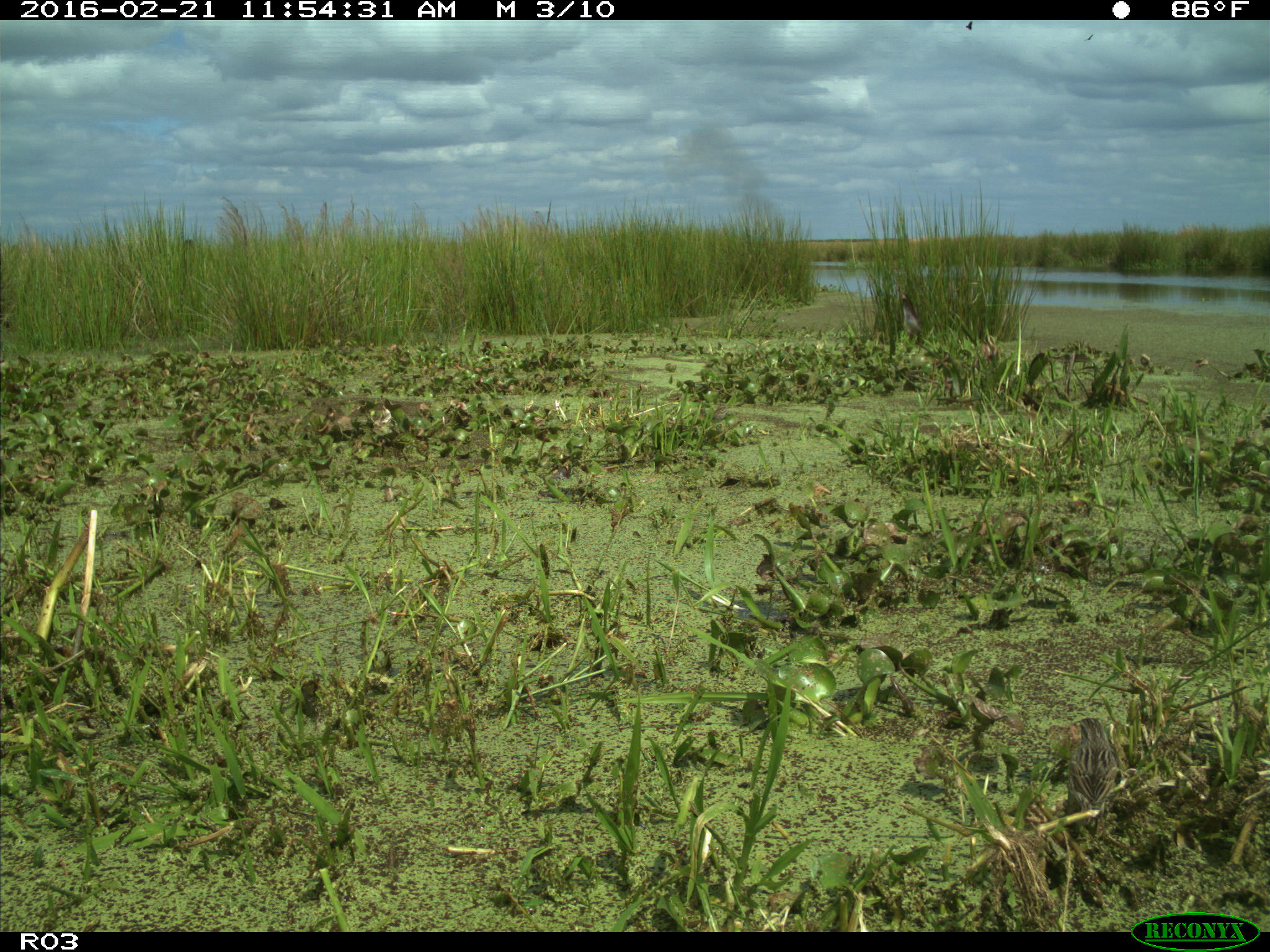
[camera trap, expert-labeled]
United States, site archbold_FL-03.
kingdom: Animalia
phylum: Chordata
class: Aves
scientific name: Aves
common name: birds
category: unidentified bird